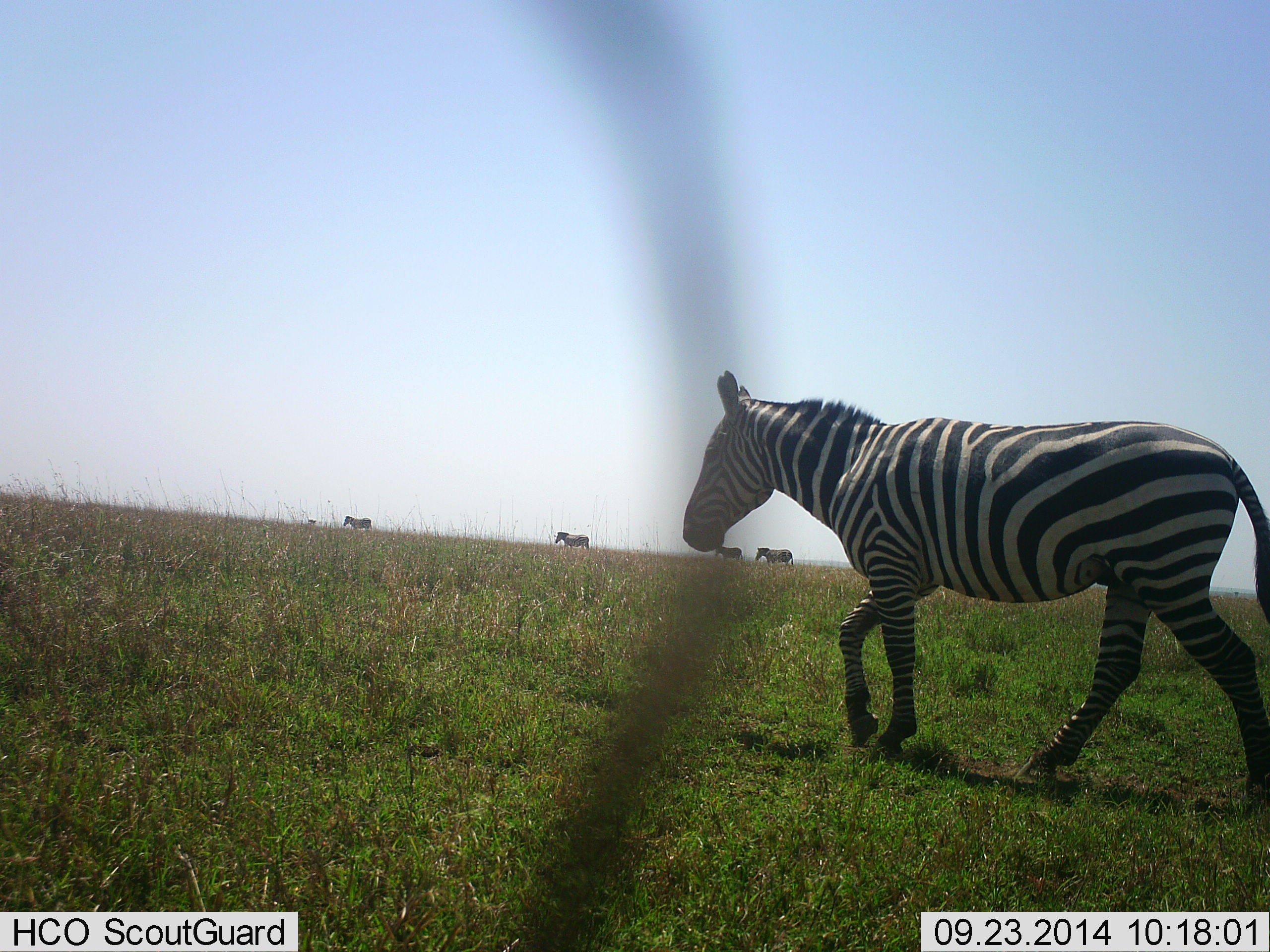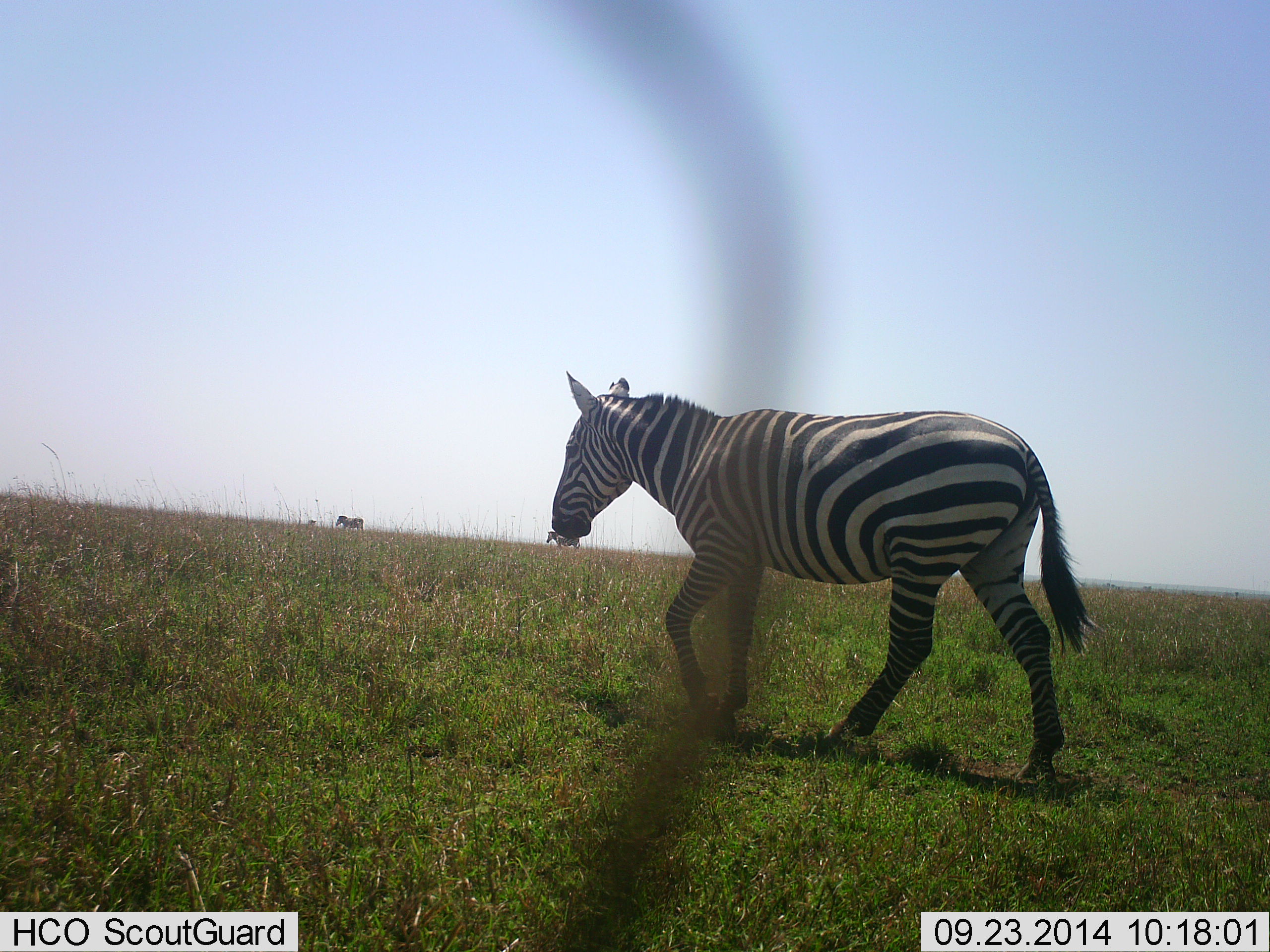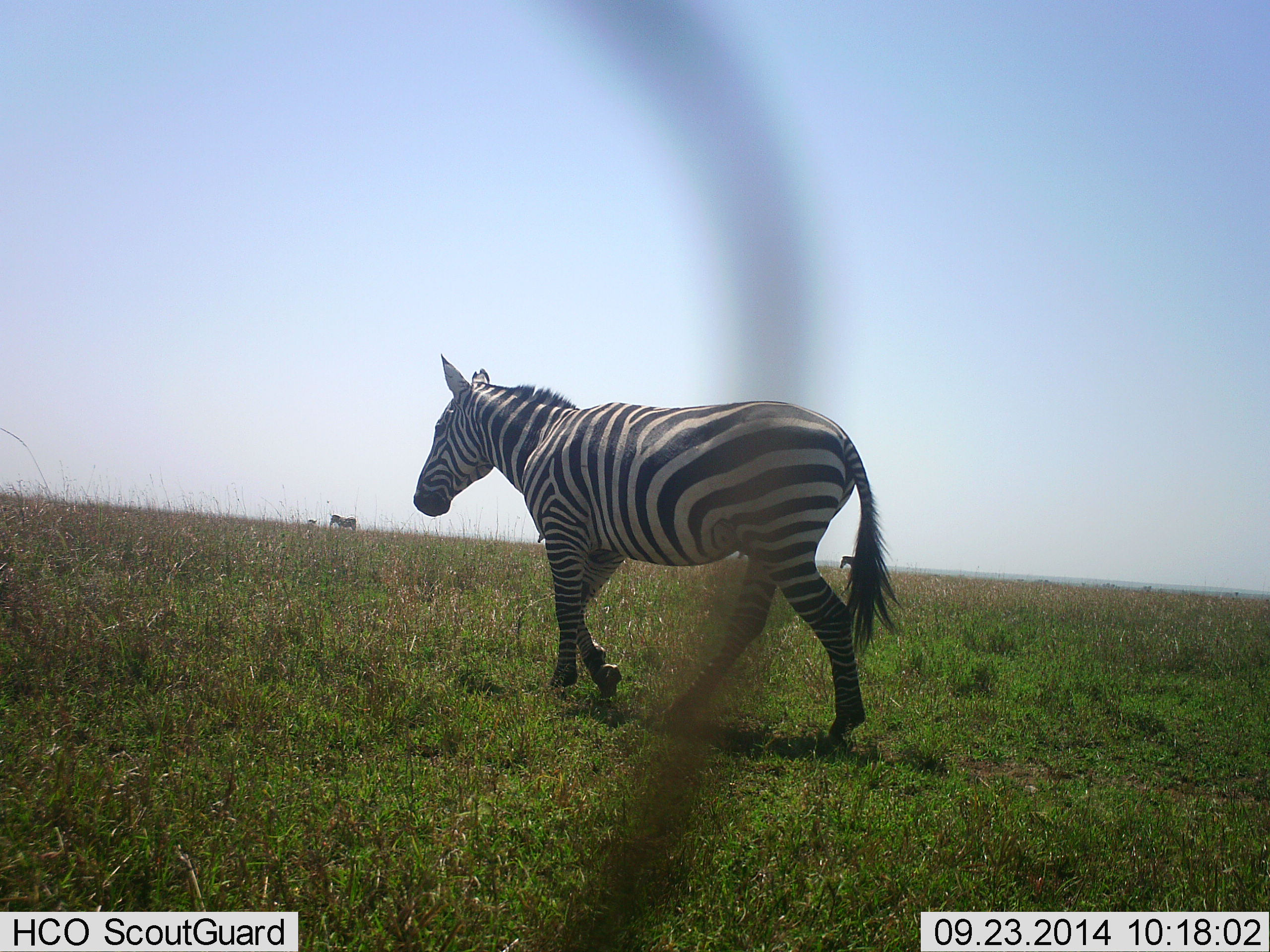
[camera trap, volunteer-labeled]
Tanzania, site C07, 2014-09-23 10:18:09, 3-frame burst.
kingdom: Animalia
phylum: Chordata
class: Mammalia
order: Perissodactyla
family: Equidae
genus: Equus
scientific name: Equus quagga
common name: plains zebra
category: zebra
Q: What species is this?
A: Zebra (plains zebra) (Equus quagga).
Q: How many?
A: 5.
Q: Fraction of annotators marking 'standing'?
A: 10%.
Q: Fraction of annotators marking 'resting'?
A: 0%.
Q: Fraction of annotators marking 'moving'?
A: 100%.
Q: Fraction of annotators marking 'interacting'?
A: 0%.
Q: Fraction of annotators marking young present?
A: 0%.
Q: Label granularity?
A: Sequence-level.